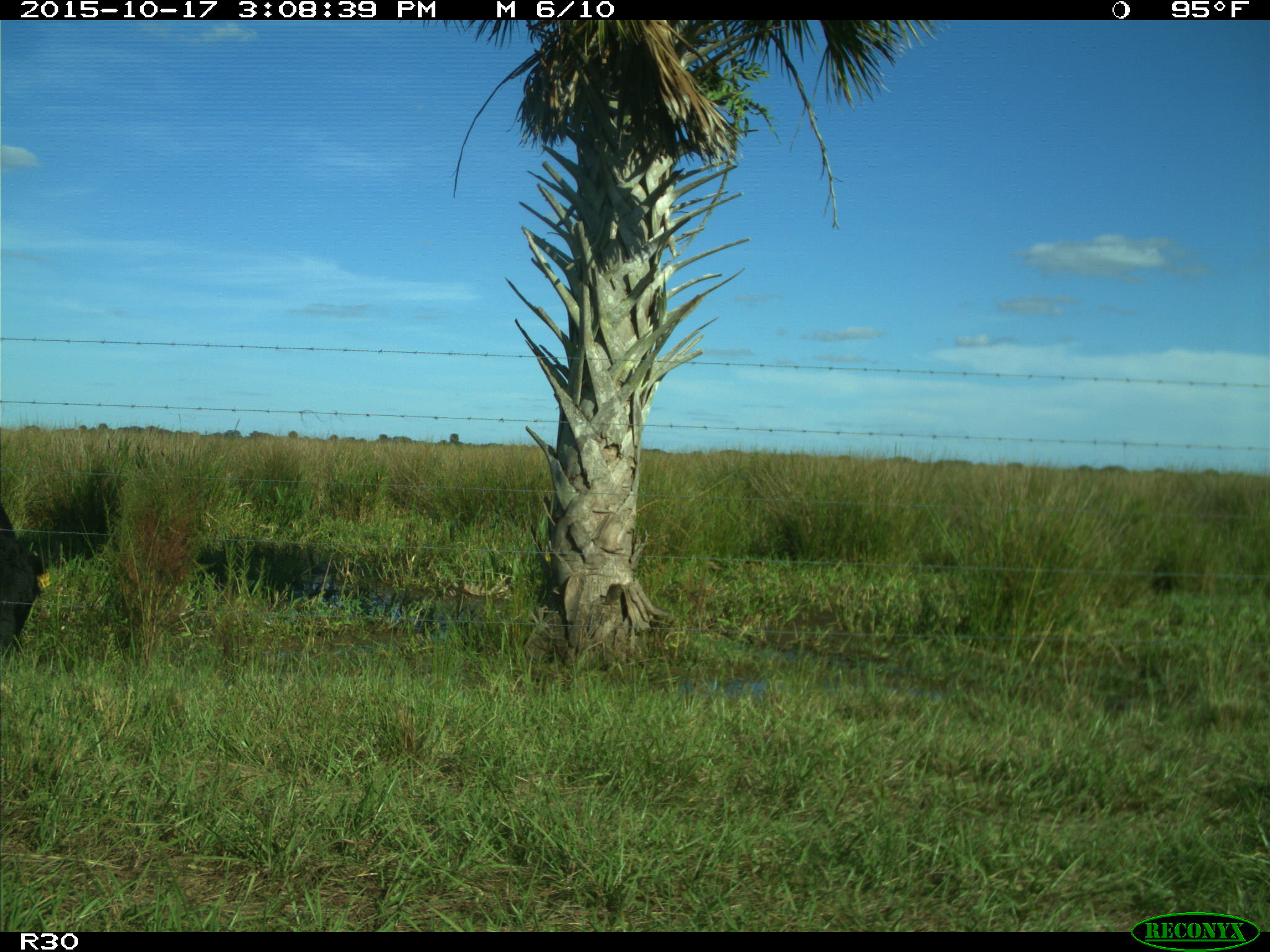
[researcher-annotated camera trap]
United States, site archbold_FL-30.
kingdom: Animalia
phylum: Chordata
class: Mammalia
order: Artiodactyla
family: Bovidae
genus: Bos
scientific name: Bos taurus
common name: domestic cow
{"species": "Bos taurus (domestic cow)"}